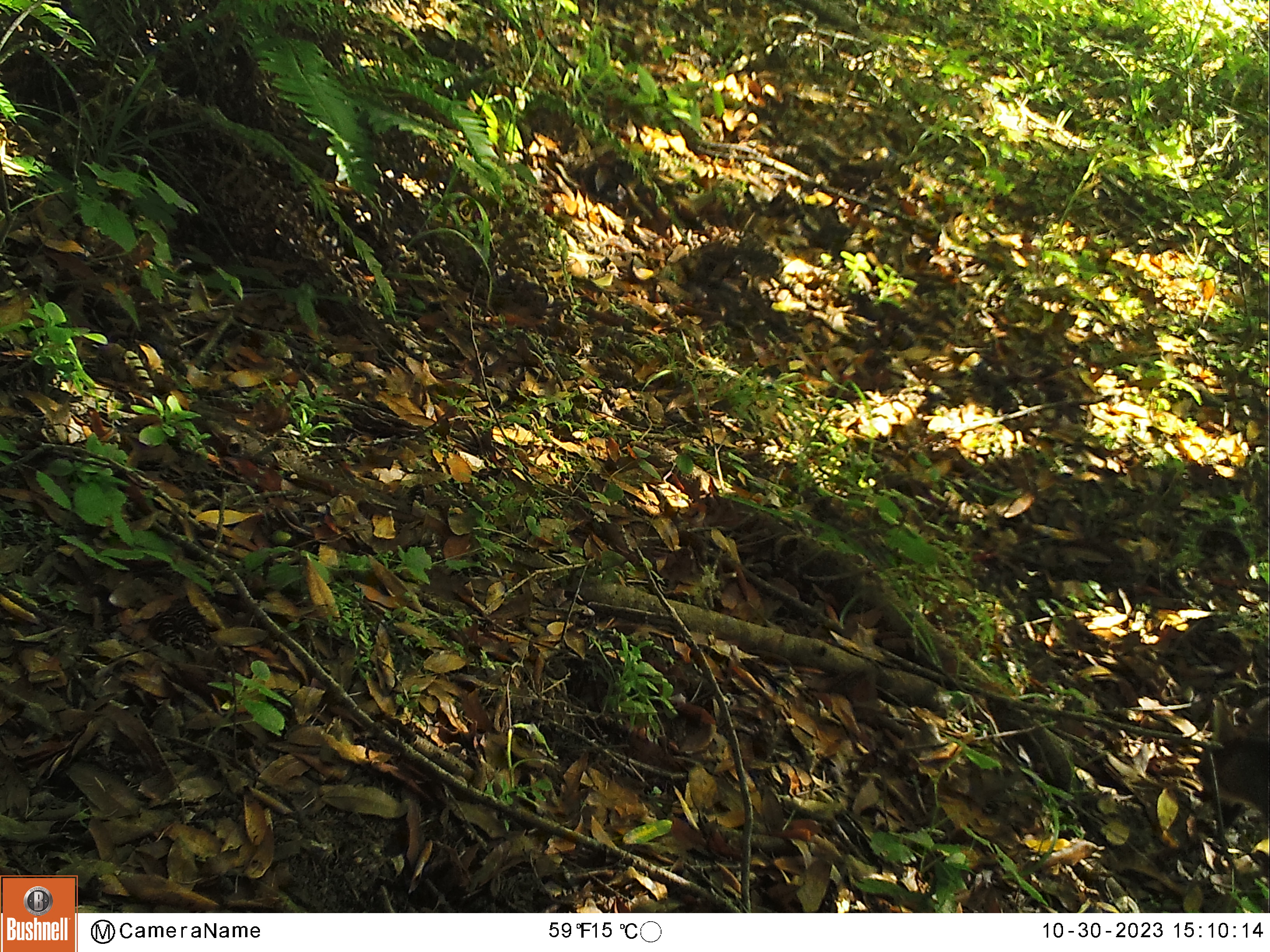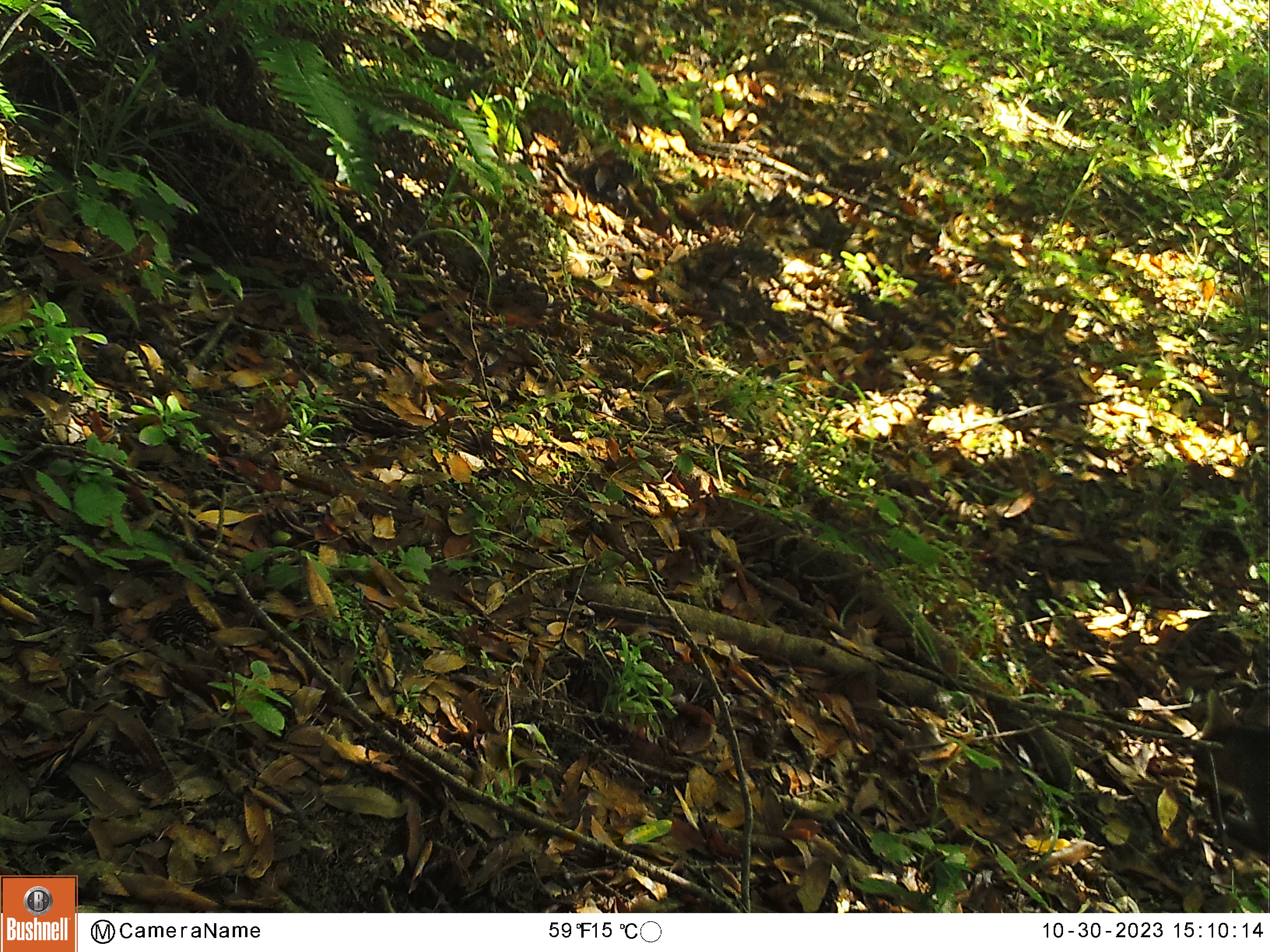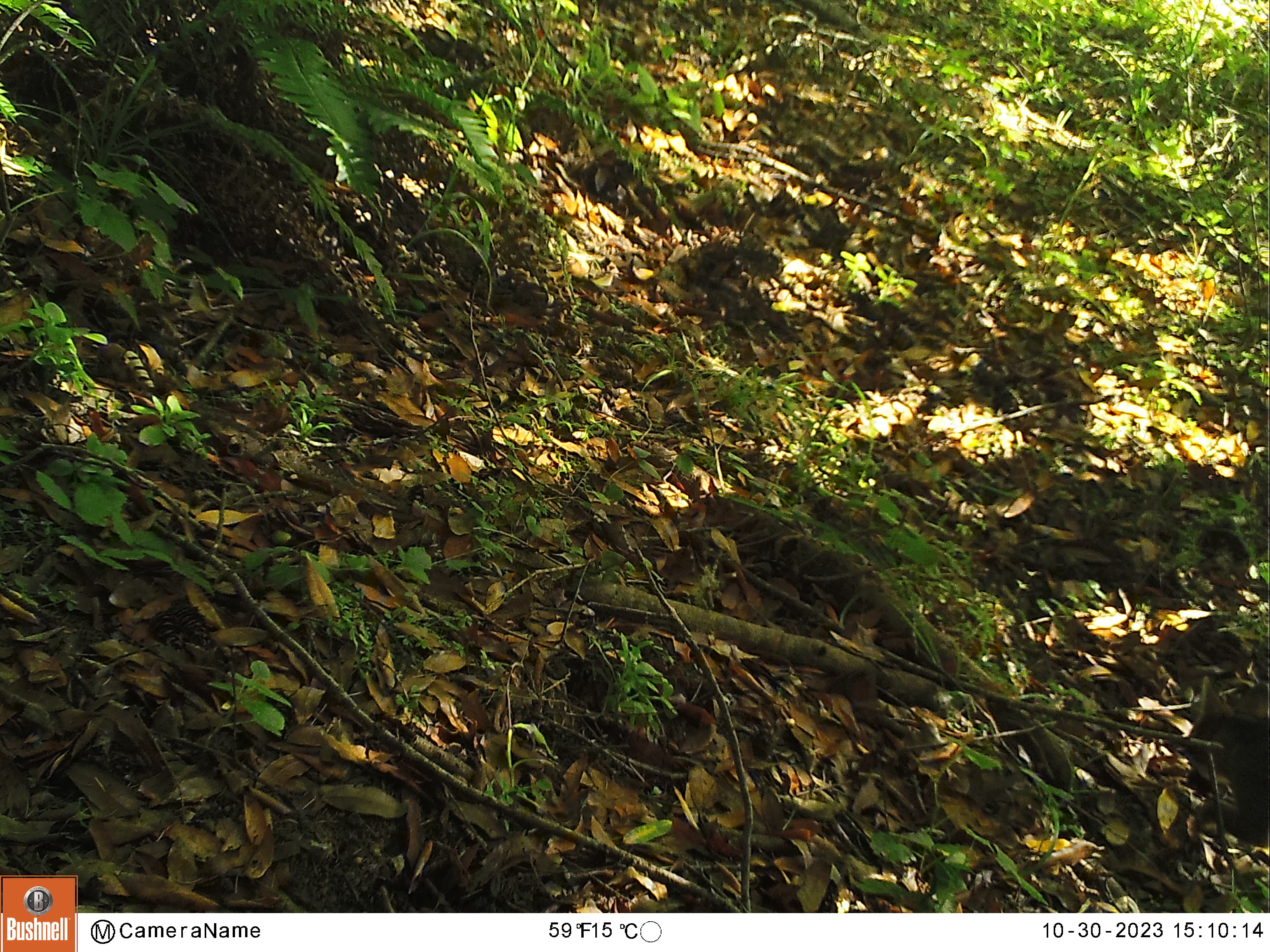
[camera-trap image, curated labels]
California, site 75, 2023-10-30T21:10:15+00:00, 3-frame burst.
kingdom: Animalia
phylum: Chordata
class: Mammalia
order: Carnivora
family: Felidae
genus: Lynx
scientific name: Lynx rufus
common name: bobcat